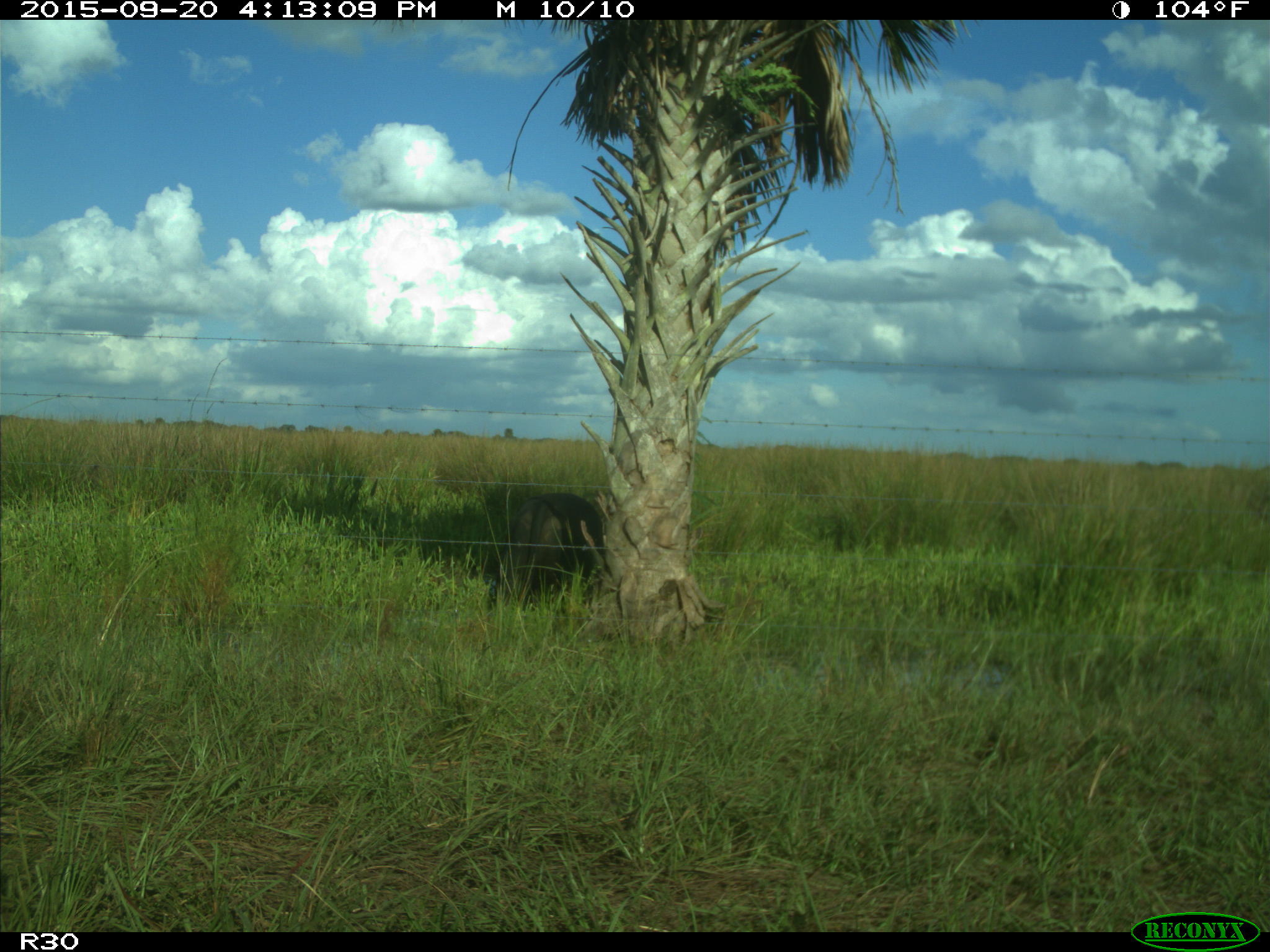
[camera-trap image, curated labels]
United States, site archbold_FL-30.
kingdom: Animalia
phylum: Chordata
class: Mammalia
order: Artiodactyla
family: Bovidae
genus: Bos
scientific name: Bos taurus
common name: domestic cow